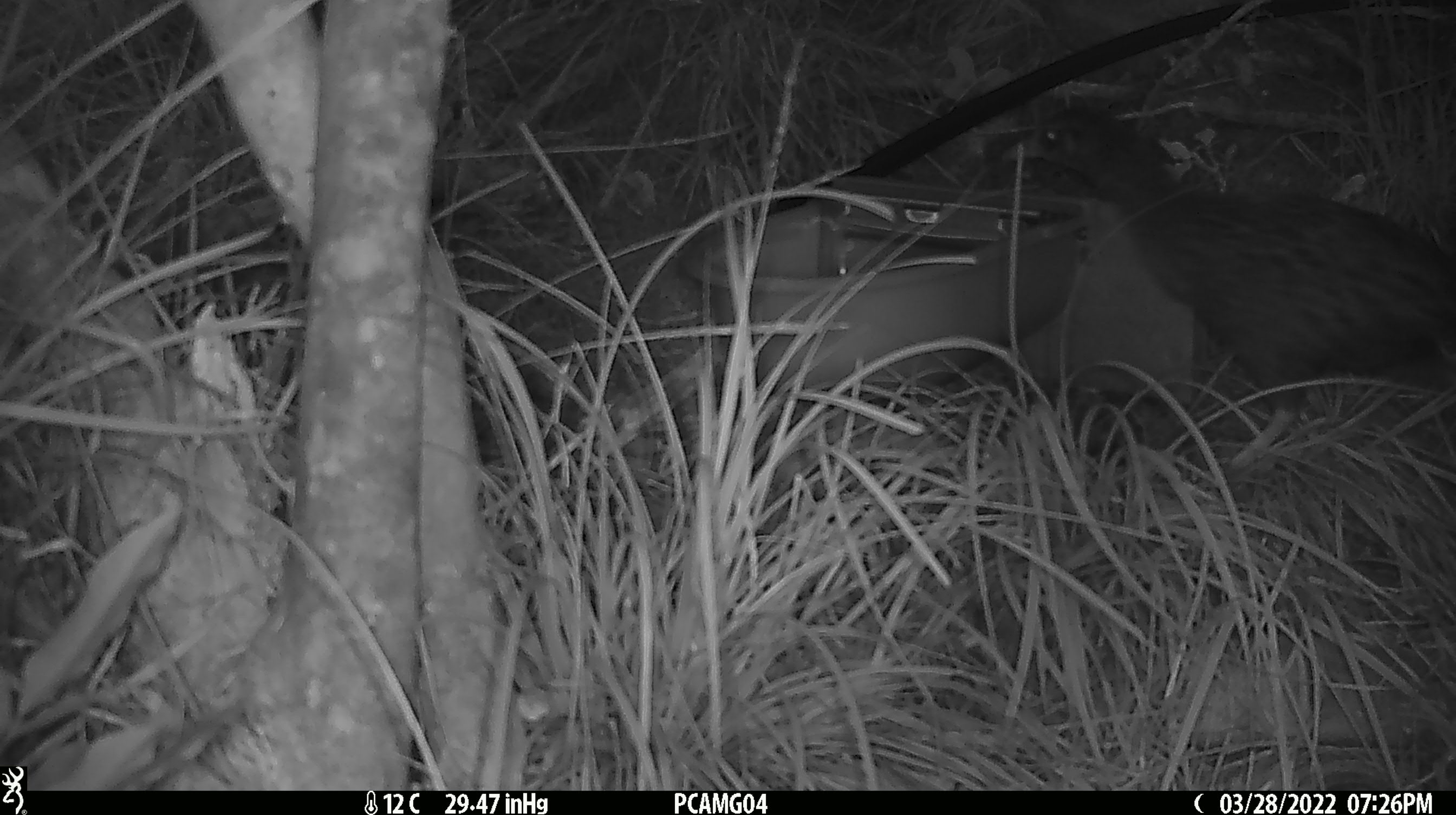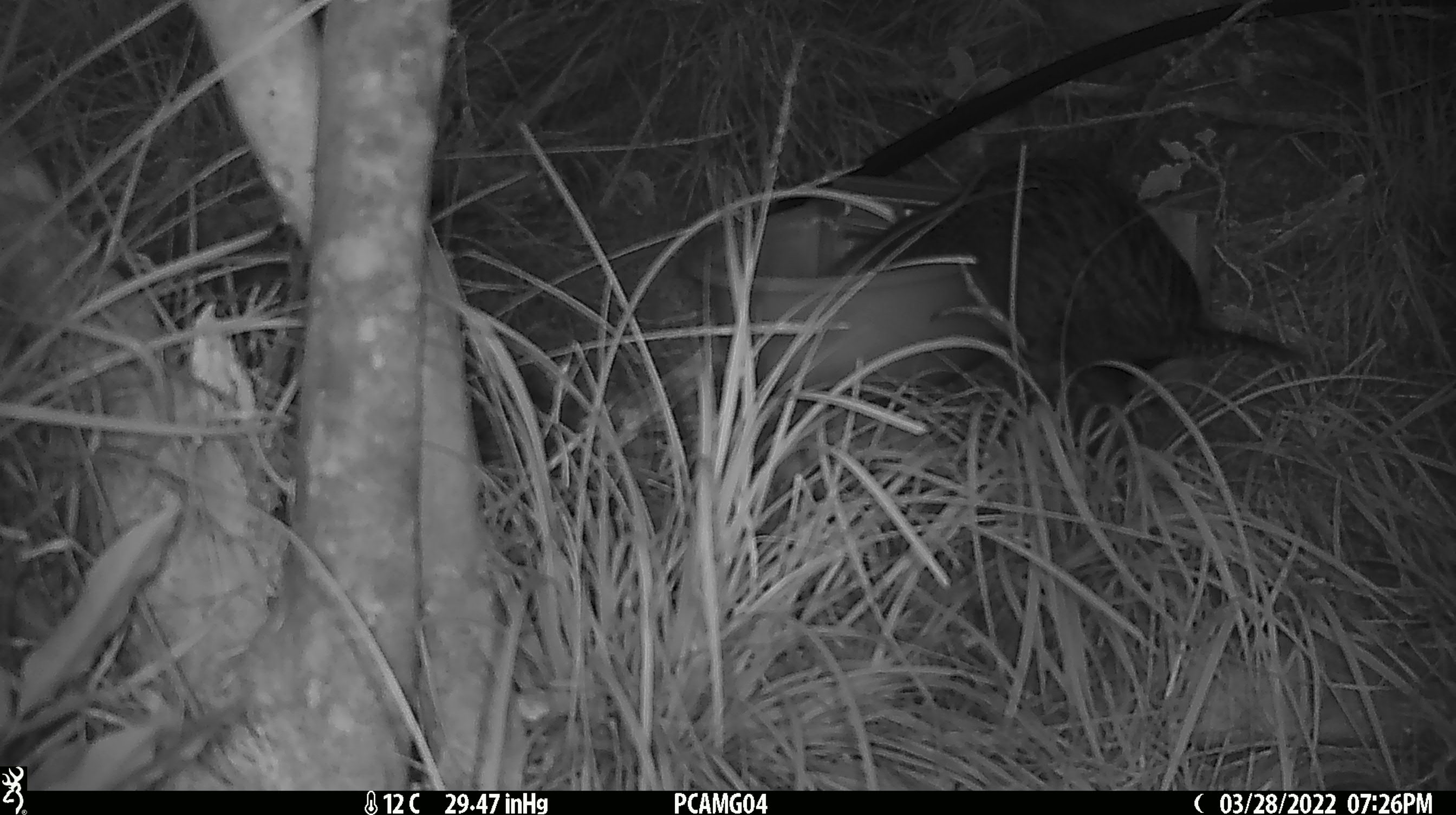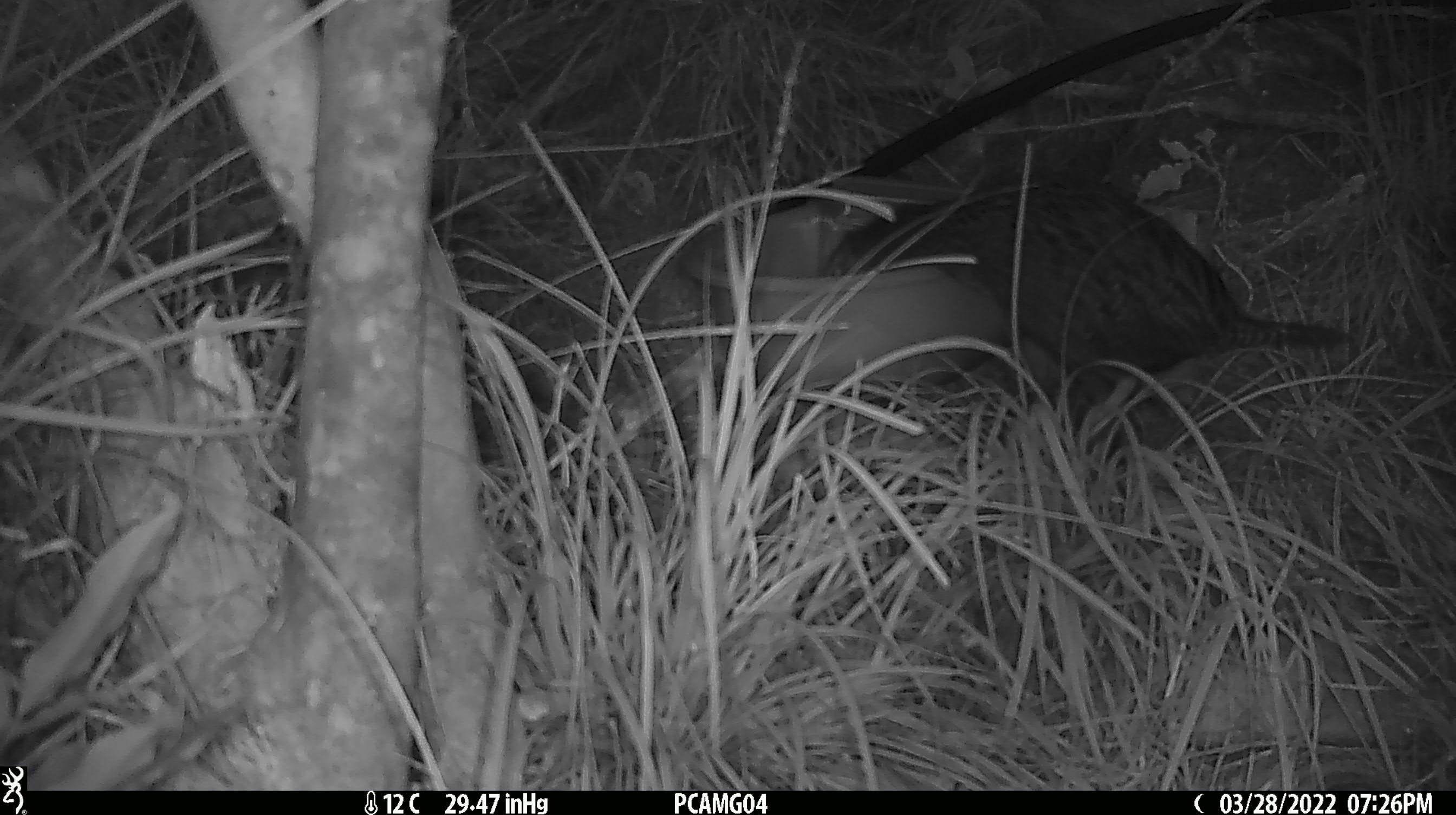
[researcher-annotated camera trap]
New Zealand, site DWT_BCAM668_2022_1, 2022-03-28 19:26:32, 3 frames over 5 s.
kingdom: Animalia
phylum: Chordata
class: Aves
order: Gruiformes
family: Rallidae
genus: Gallirallus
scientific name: Gallirallus australis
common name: weka